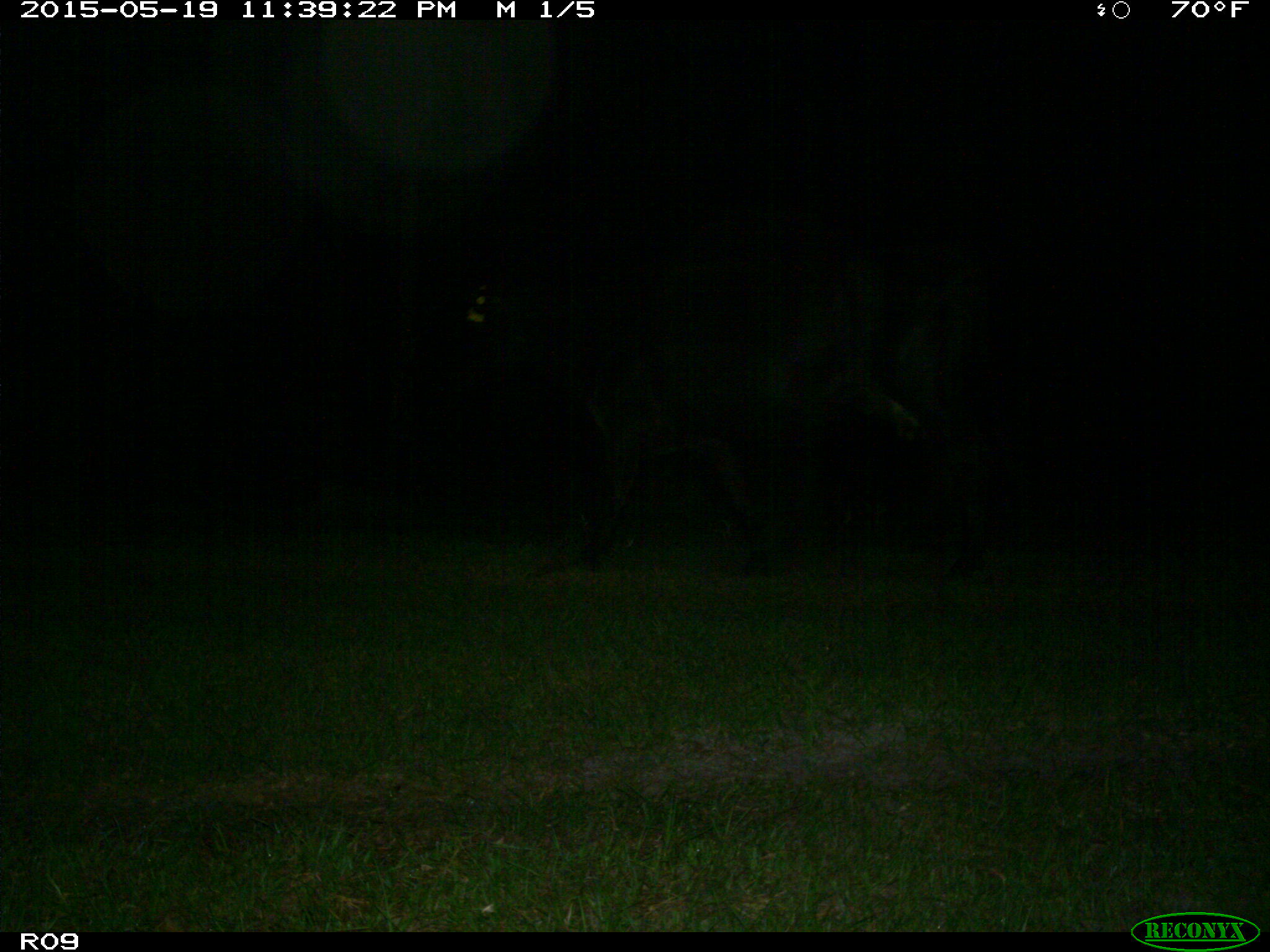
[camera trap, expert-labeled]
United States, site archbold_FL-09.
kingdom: Animalia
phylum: Chordata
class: Mammalia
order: Artiodactyla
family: Bovidae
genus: Bos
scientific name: Bos taurus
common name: domestic cow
Bos taurus (domestic cow).